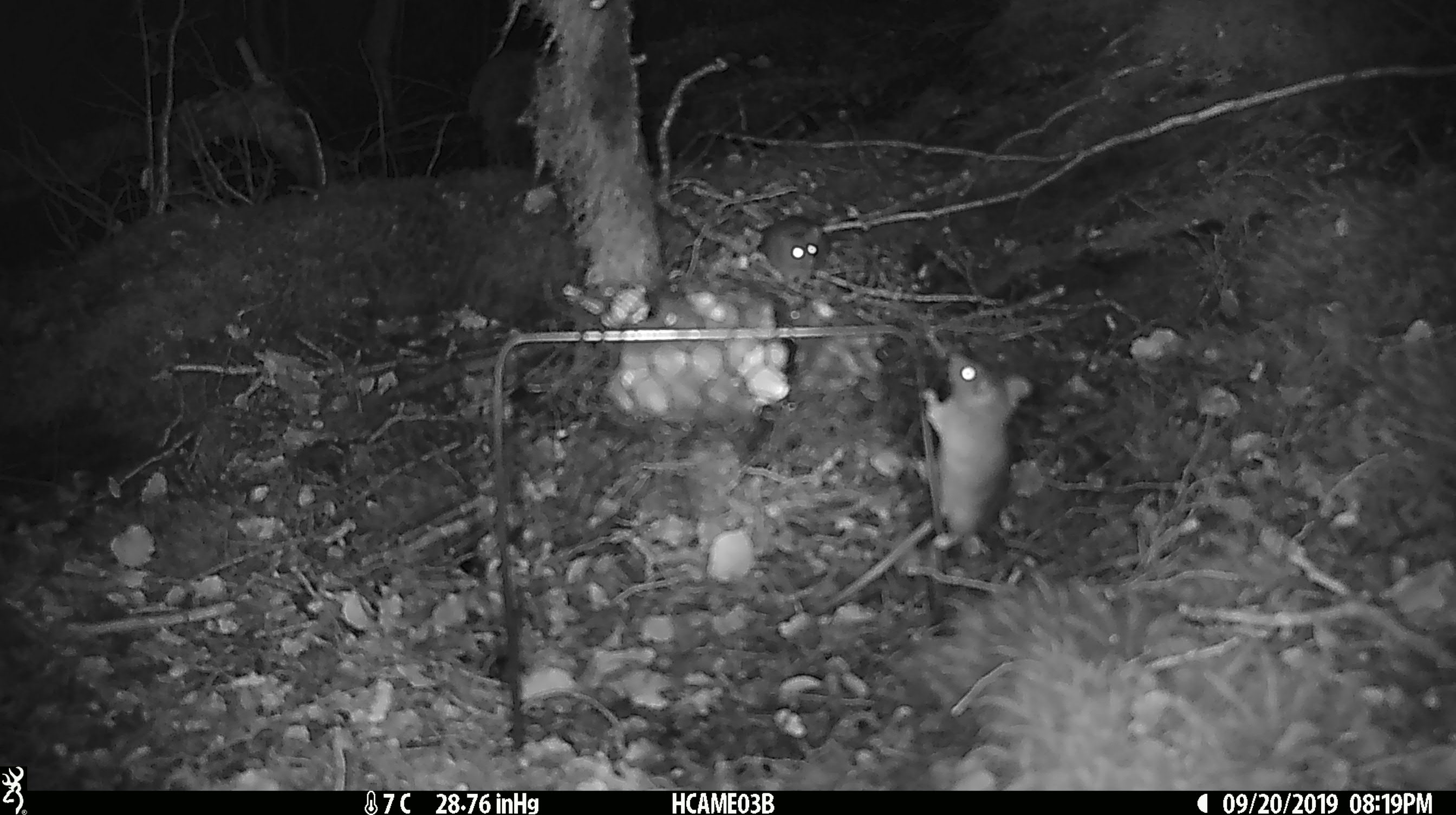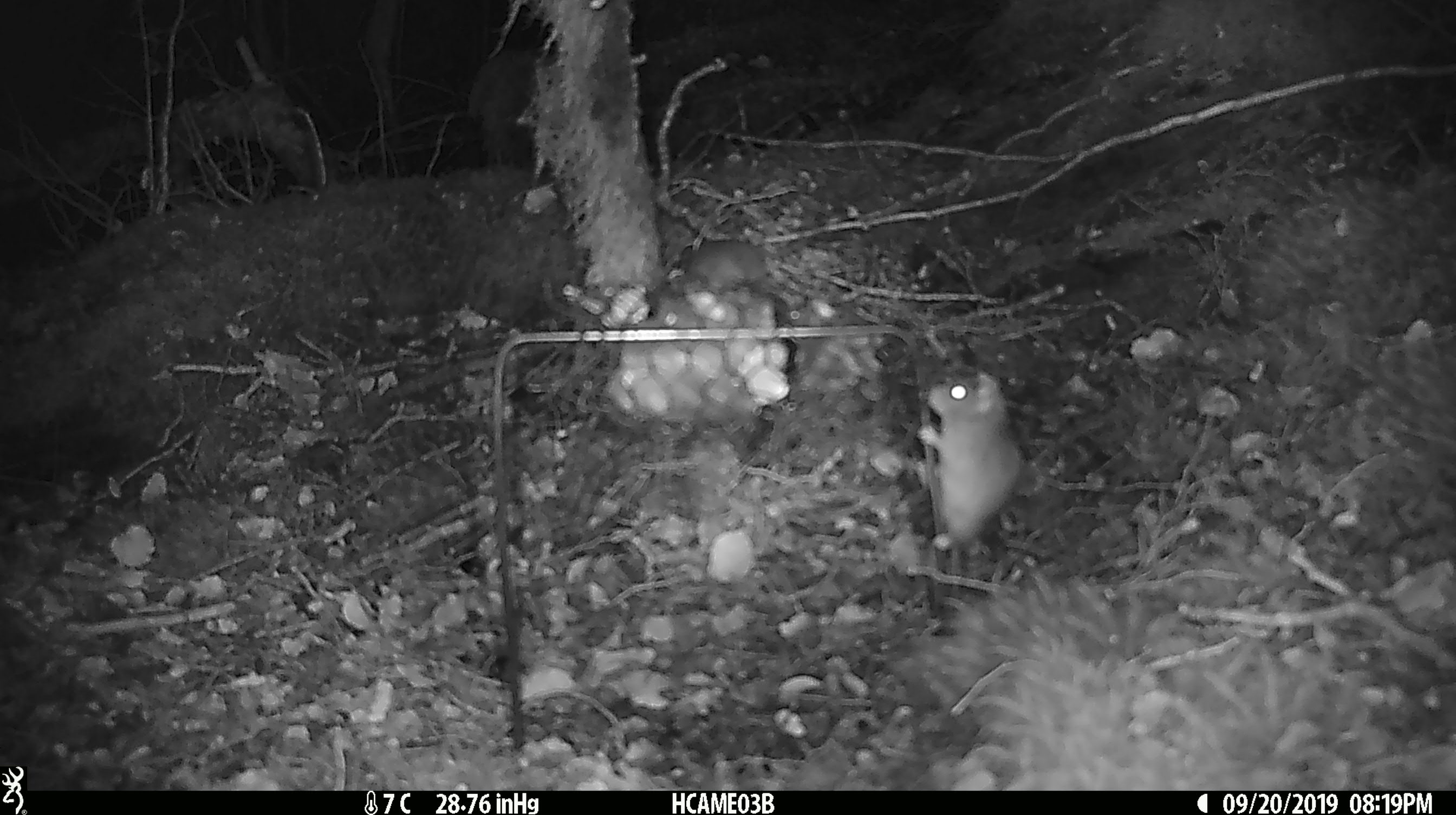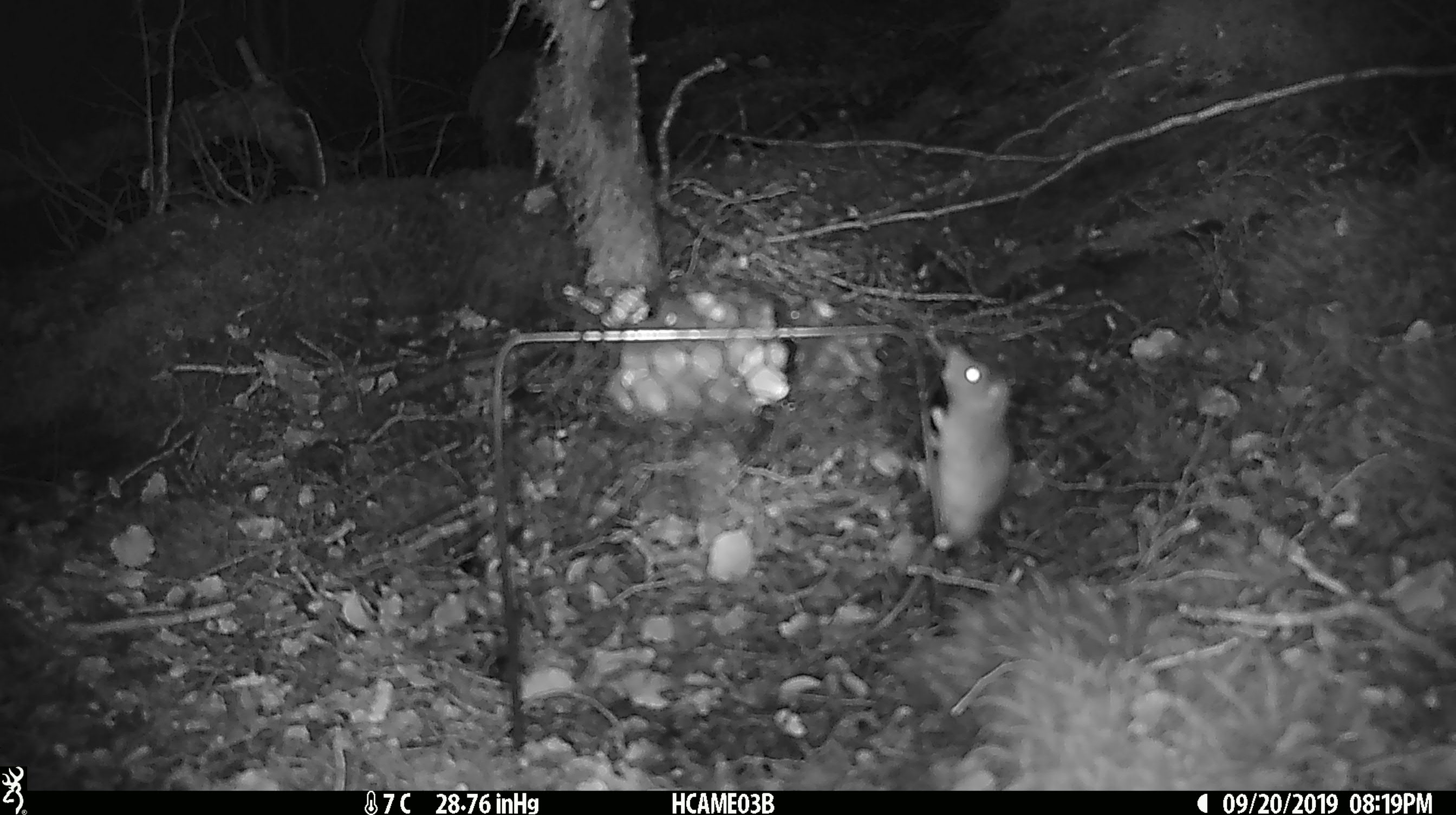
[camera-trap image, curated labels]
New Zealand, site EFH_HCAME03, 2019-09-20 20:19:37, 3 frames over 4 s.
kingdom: Animalia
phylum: Chordata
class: Mammalia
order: Rodentia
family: Muridae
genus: Mus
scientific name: Mus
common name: mouse